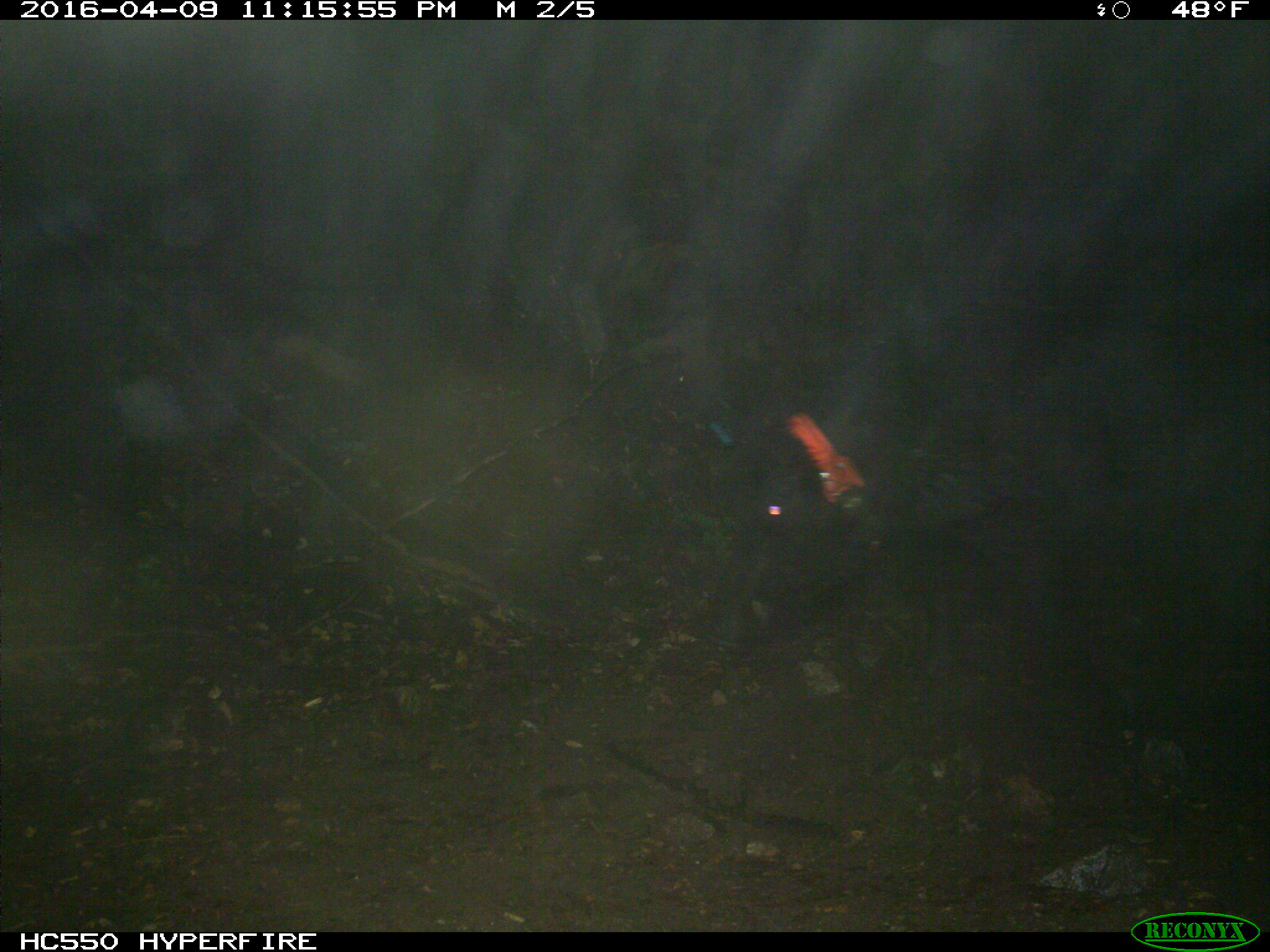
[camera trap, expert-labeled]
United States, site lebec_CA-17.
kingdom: Animalia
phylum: Chordata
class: Mammalia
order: Artiodactyla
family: Suidae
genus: Sus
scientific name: Sus scrofa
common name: wild boar